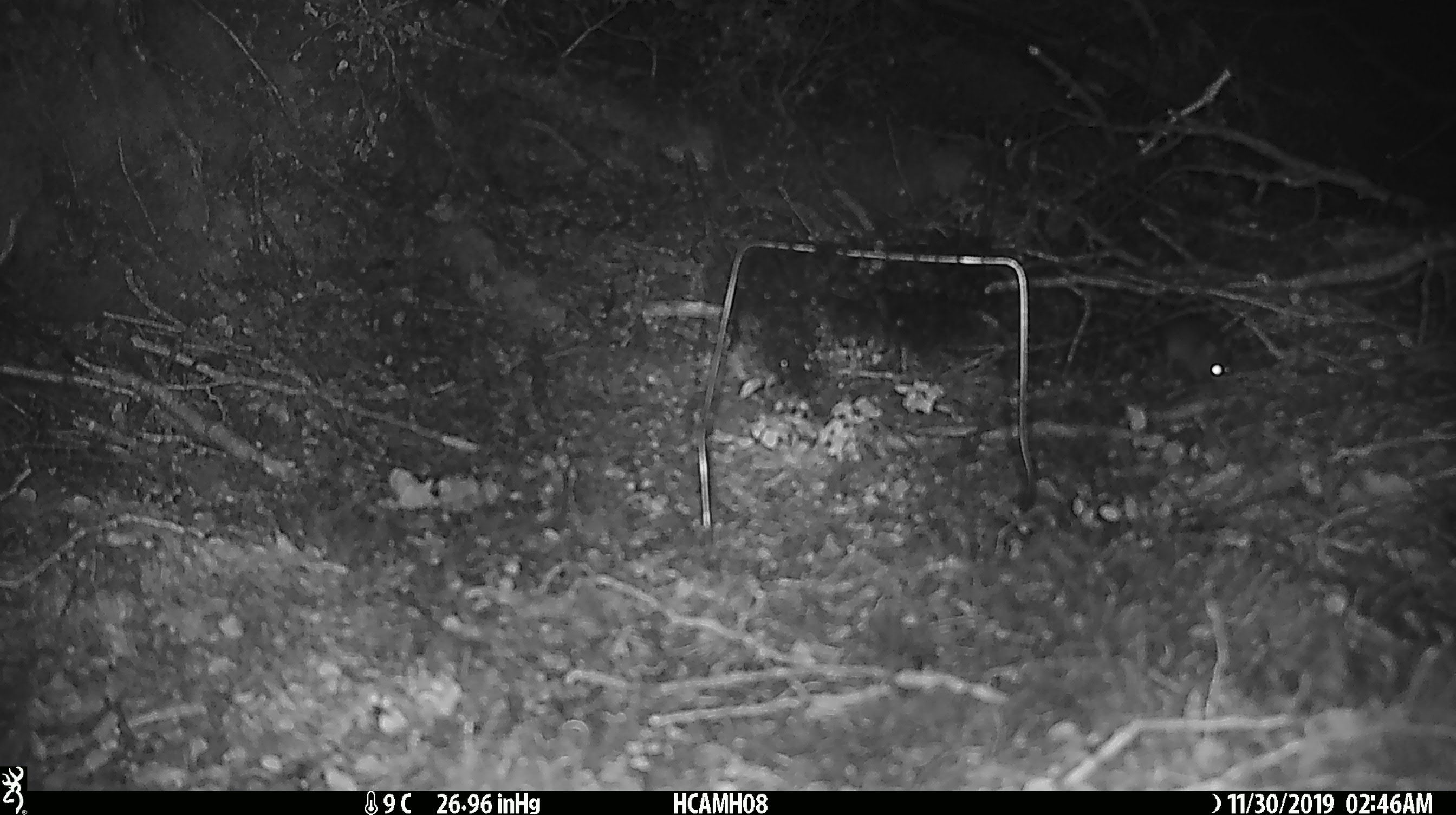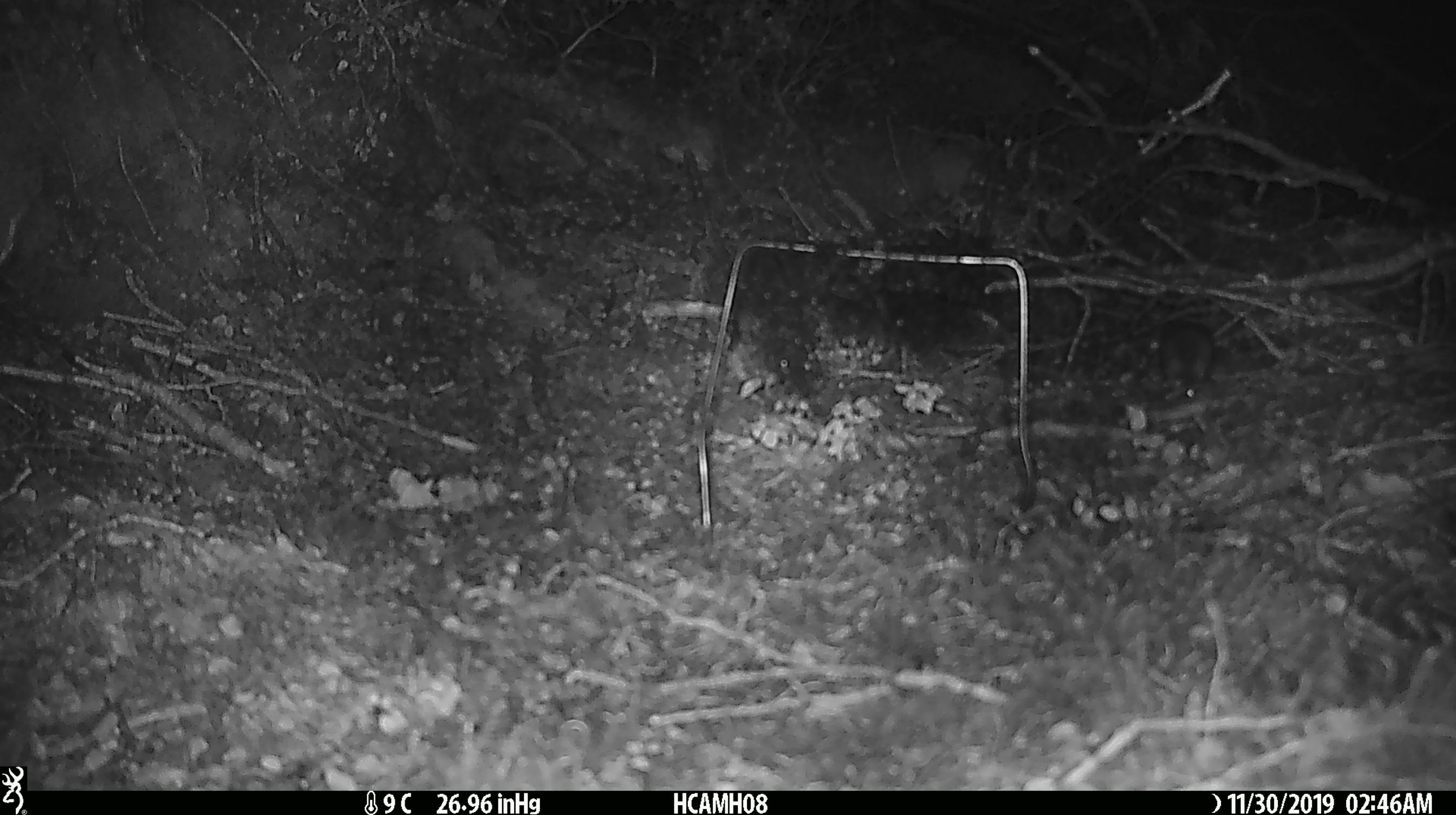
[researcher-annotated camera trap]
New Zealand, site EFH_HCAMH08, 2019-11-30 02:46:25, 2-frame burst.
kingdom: Animalia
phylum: Chordata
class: Mammalia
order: Rodentia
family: Muridae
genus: Mus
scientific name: Mus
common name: mouse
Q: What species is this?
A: Mouse (Mus).